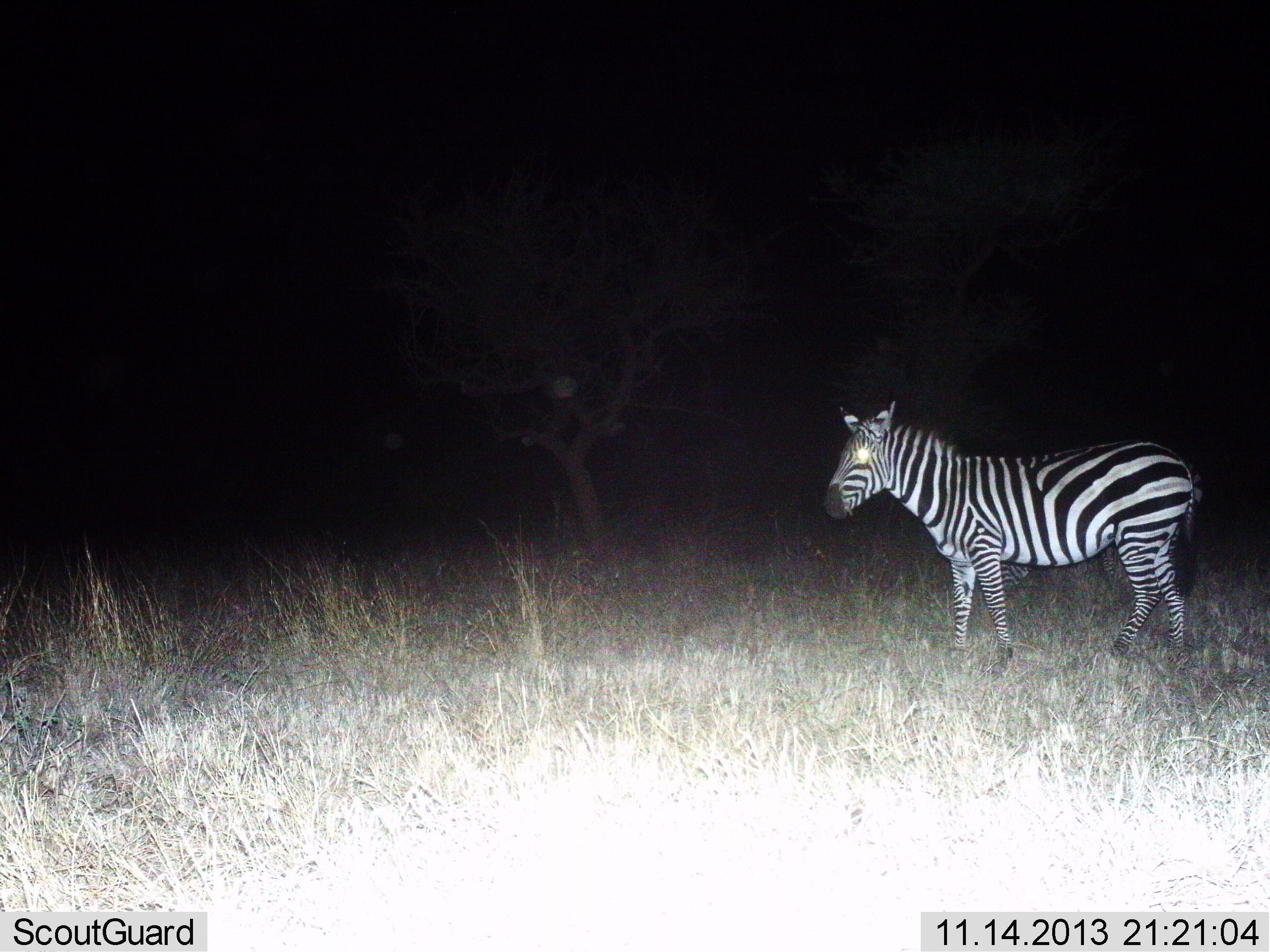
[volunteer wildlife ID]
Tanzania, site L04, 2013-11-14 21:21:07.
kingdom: Animalia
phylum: Chordata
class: Mammalia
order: Perissodactyla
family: Equidae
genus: Equus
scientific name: Equus quagga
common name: plains zebra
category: zebra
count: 1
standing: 100%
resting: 0%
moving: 0%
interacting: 0%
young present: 0%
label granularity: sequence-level